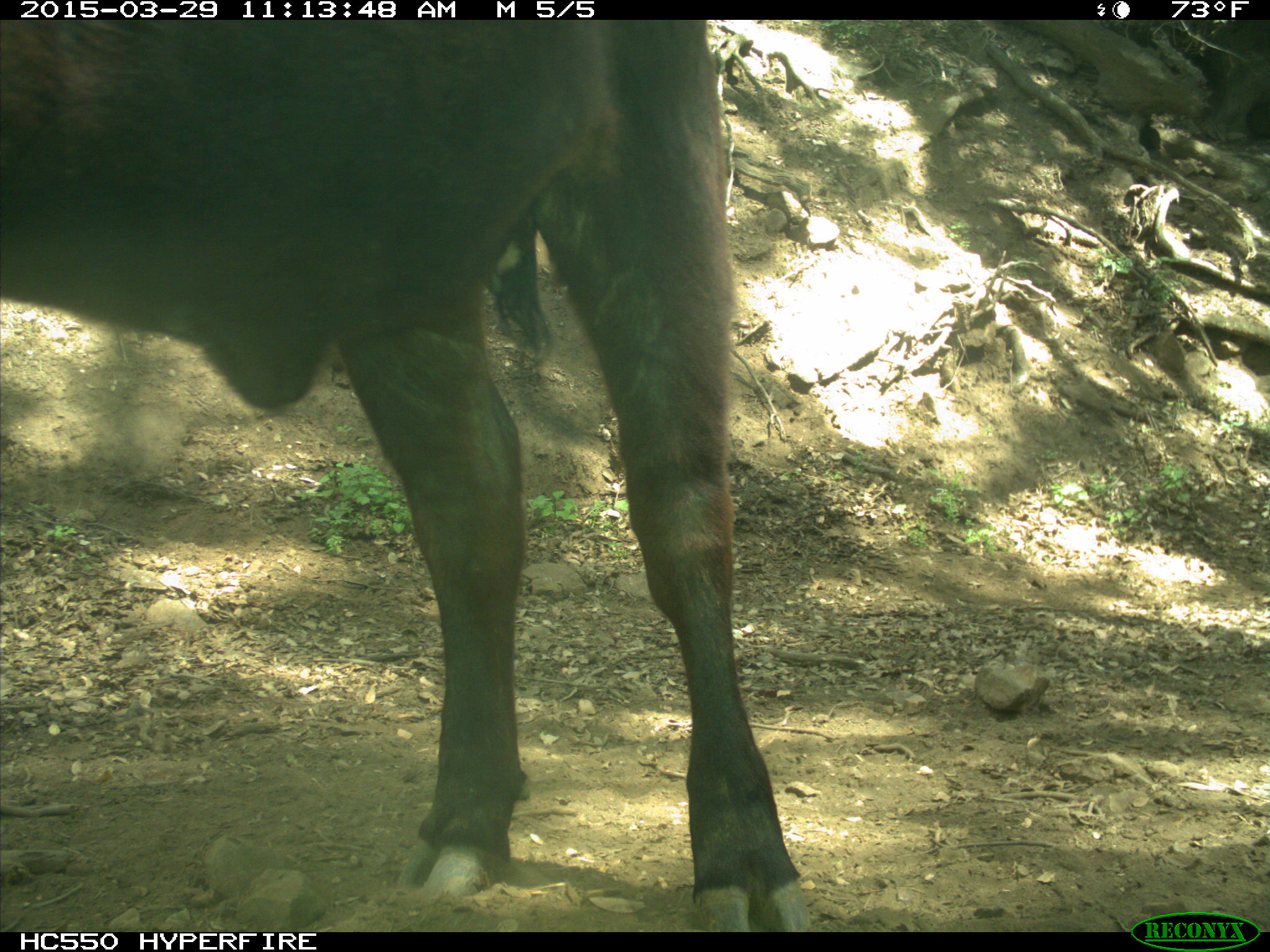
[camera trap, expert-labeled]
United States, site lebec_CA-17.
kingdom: Animalia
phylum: Chordata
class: Mammalia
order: Artiodactyla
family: Bovidae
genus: Bos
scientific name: Bos taurus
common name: domestic cow